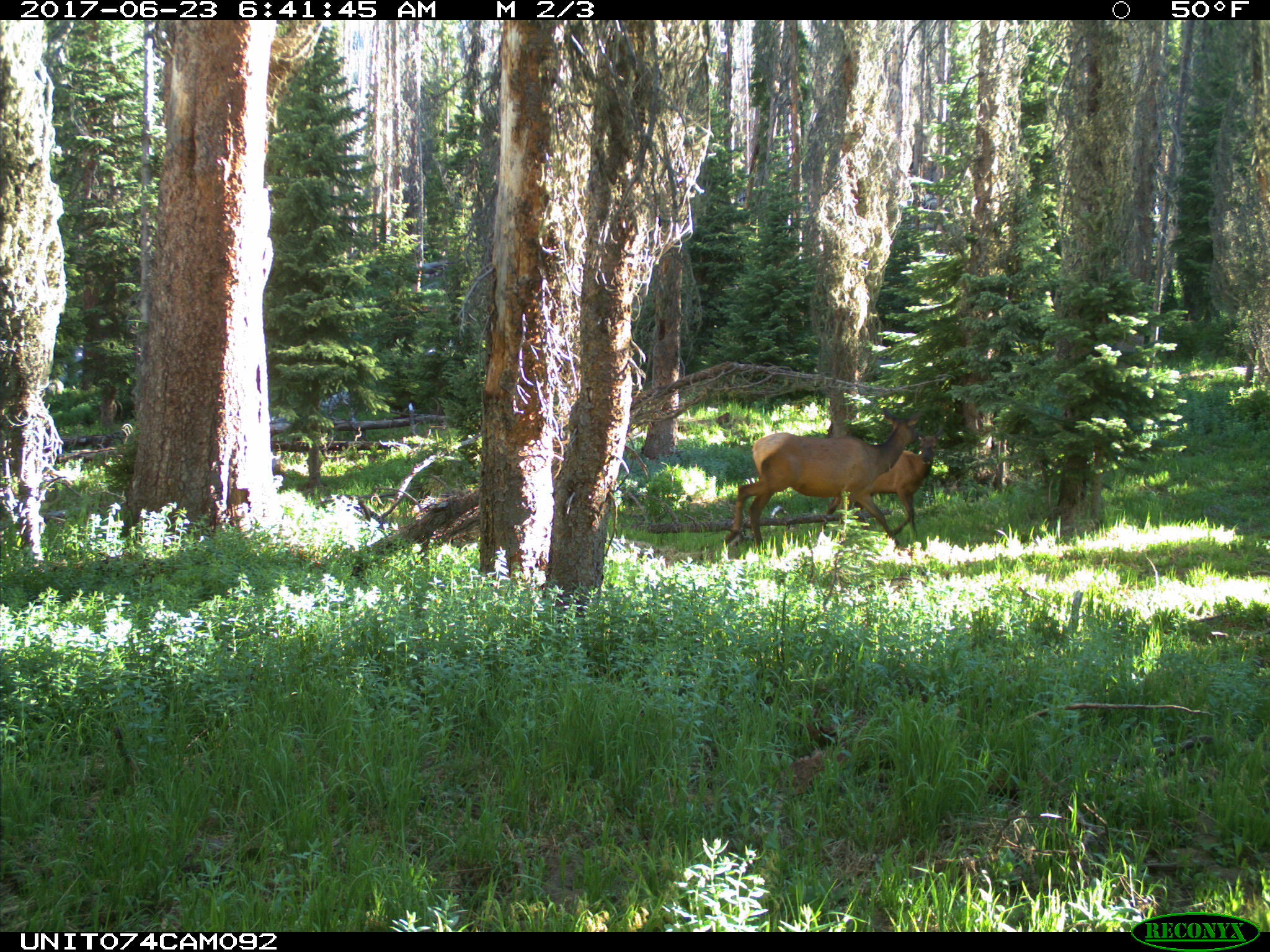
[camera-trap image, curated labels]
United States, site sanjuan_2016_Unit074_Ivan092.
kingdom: Animalia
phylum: Chordata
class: Mammalia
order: Artiodactyla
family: Cervidae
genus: Cervus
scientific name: Cervus elaphus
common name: red deer